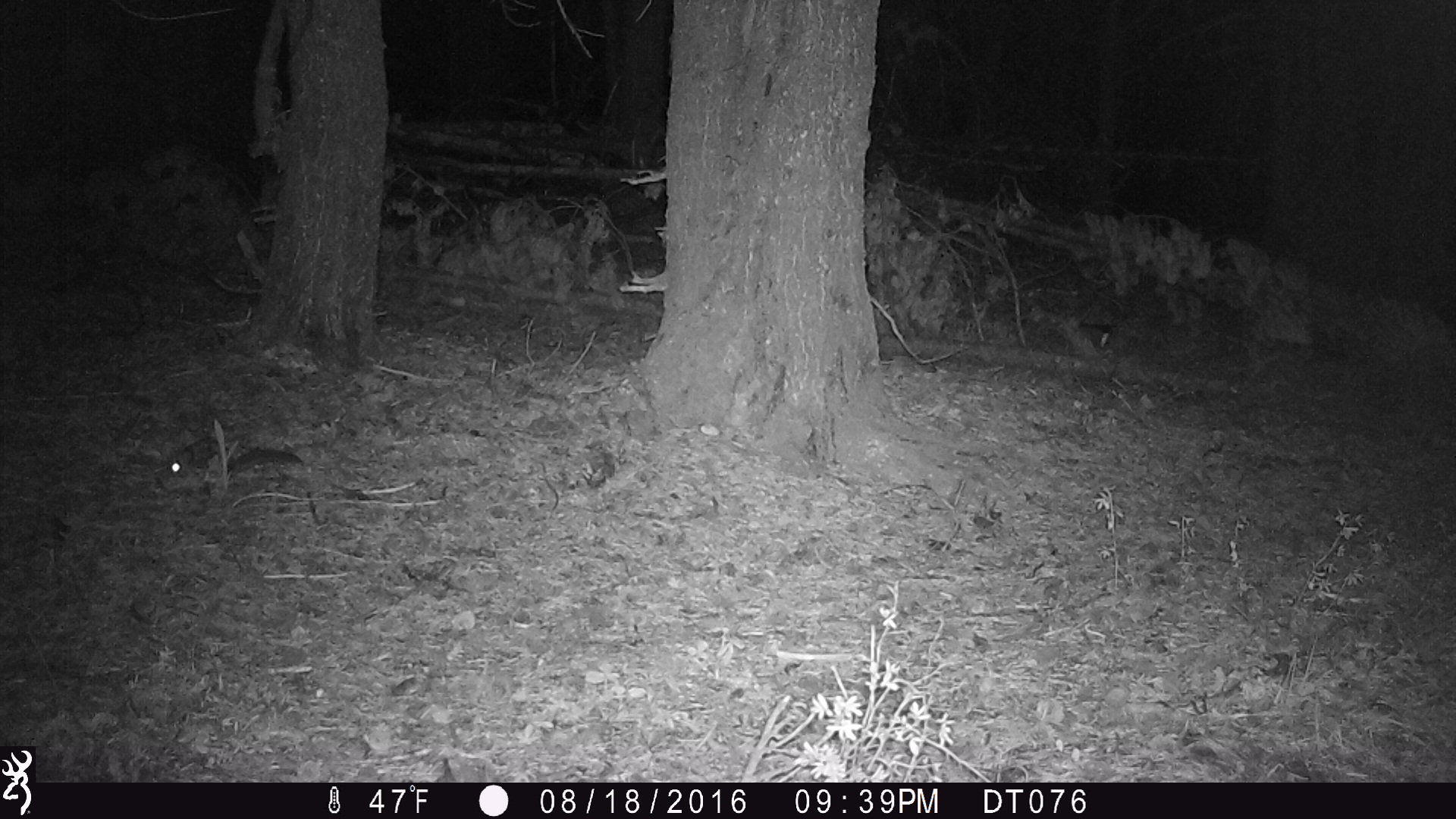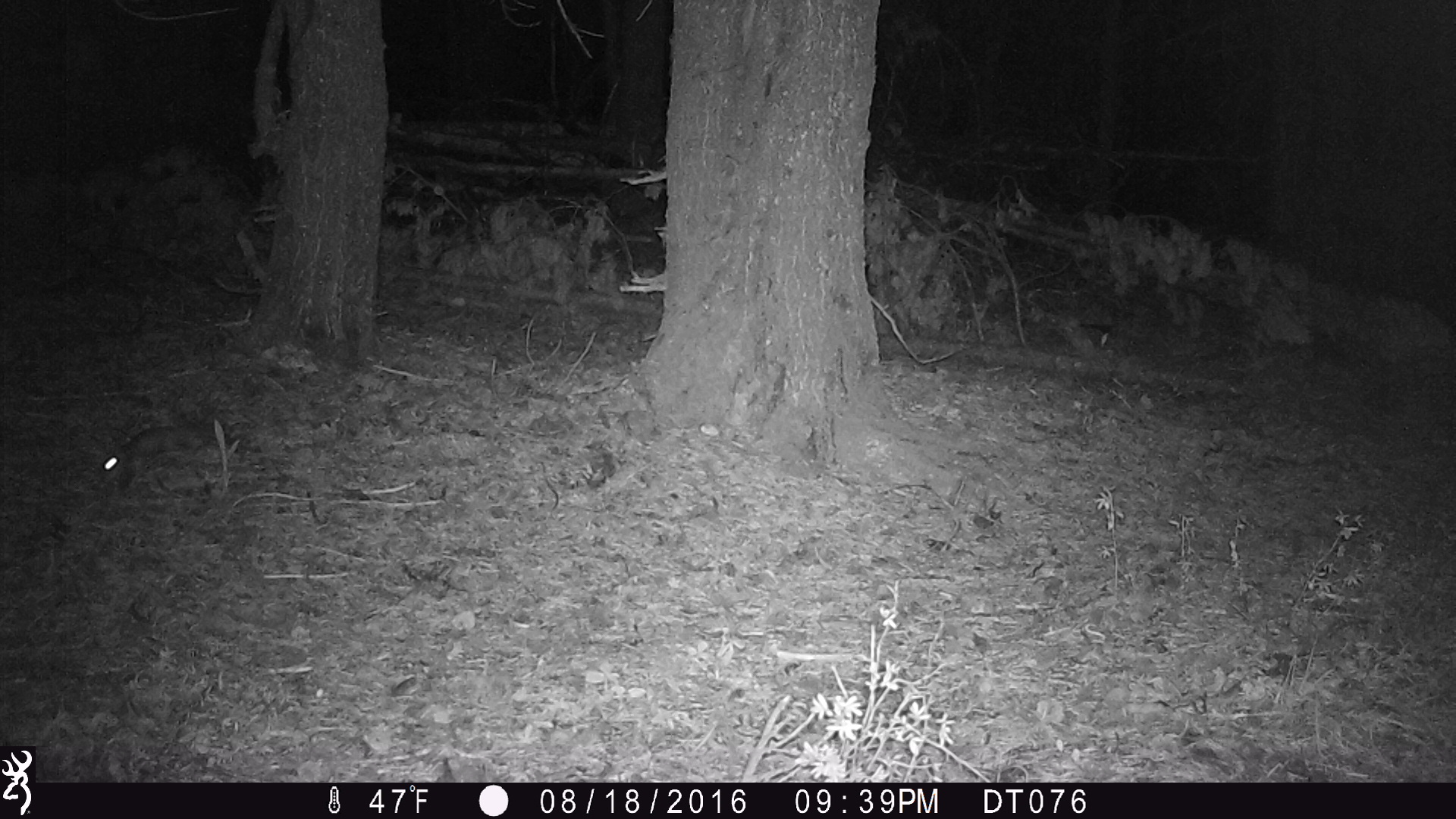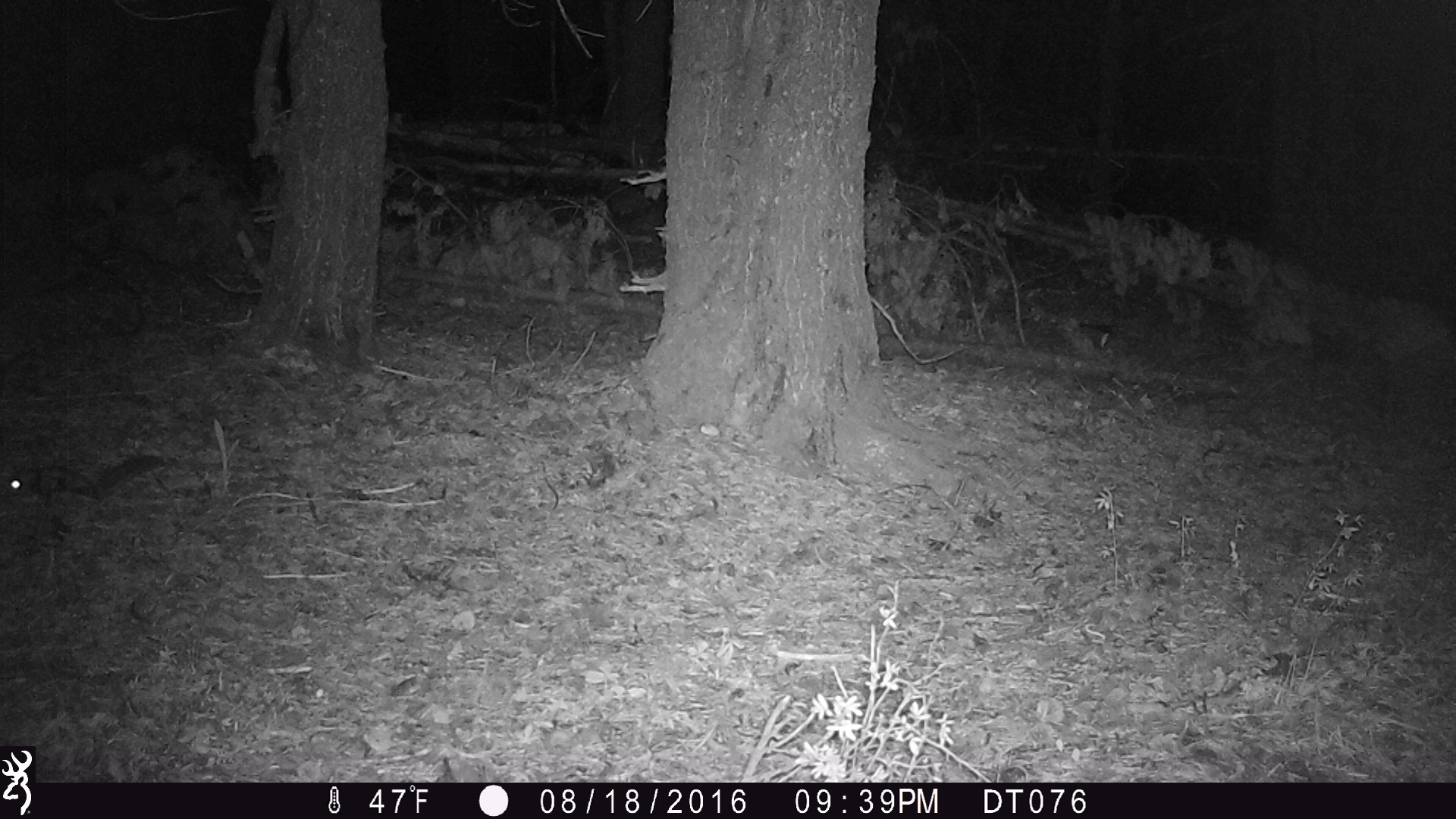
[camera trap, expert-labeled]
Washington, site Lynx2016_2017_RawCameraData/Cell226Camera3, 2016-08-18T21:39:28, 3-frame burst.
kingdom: Animalia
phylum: Chordata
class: Mammalia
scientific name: Mammalia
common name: small mammal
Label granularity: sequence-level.